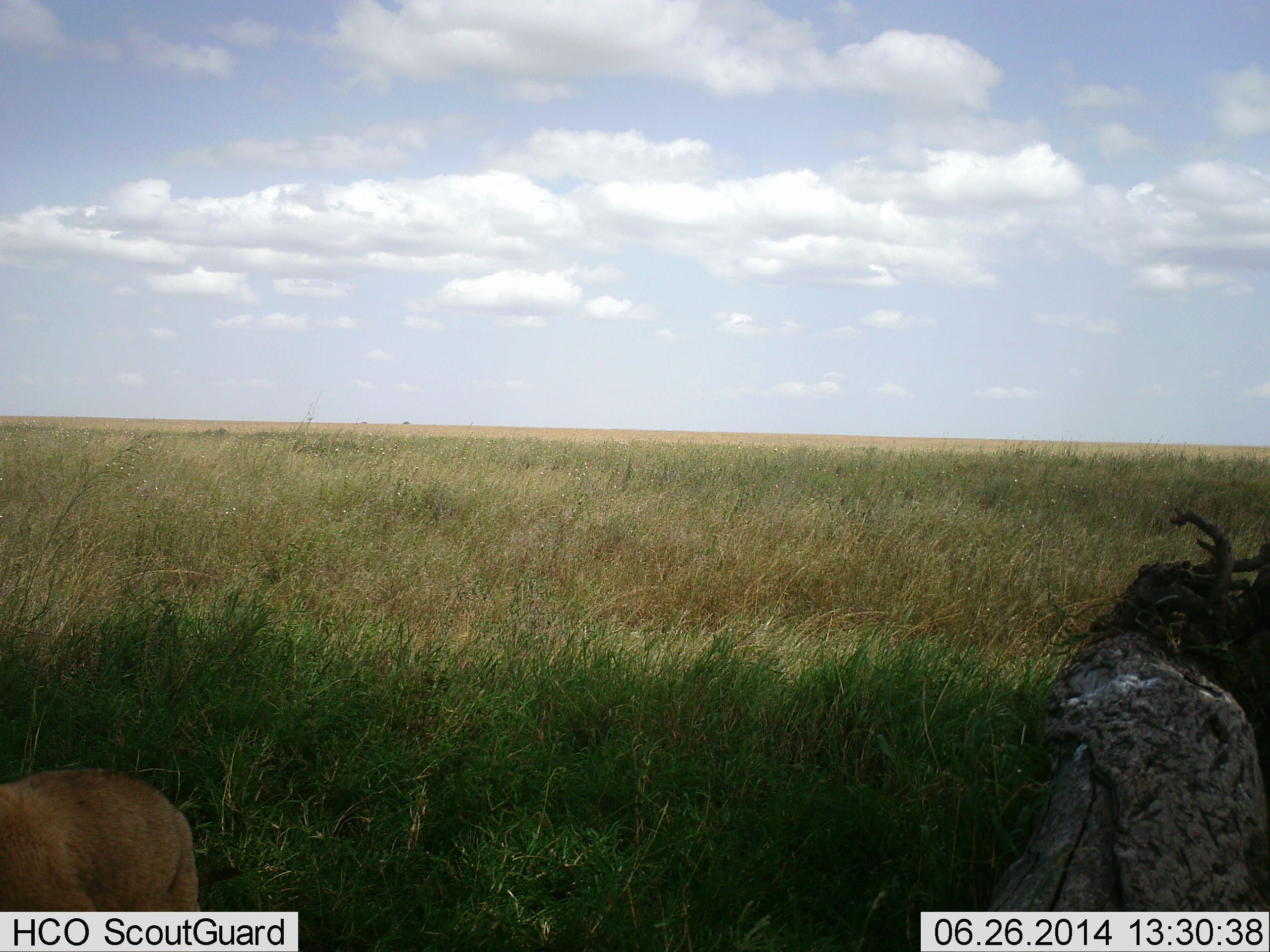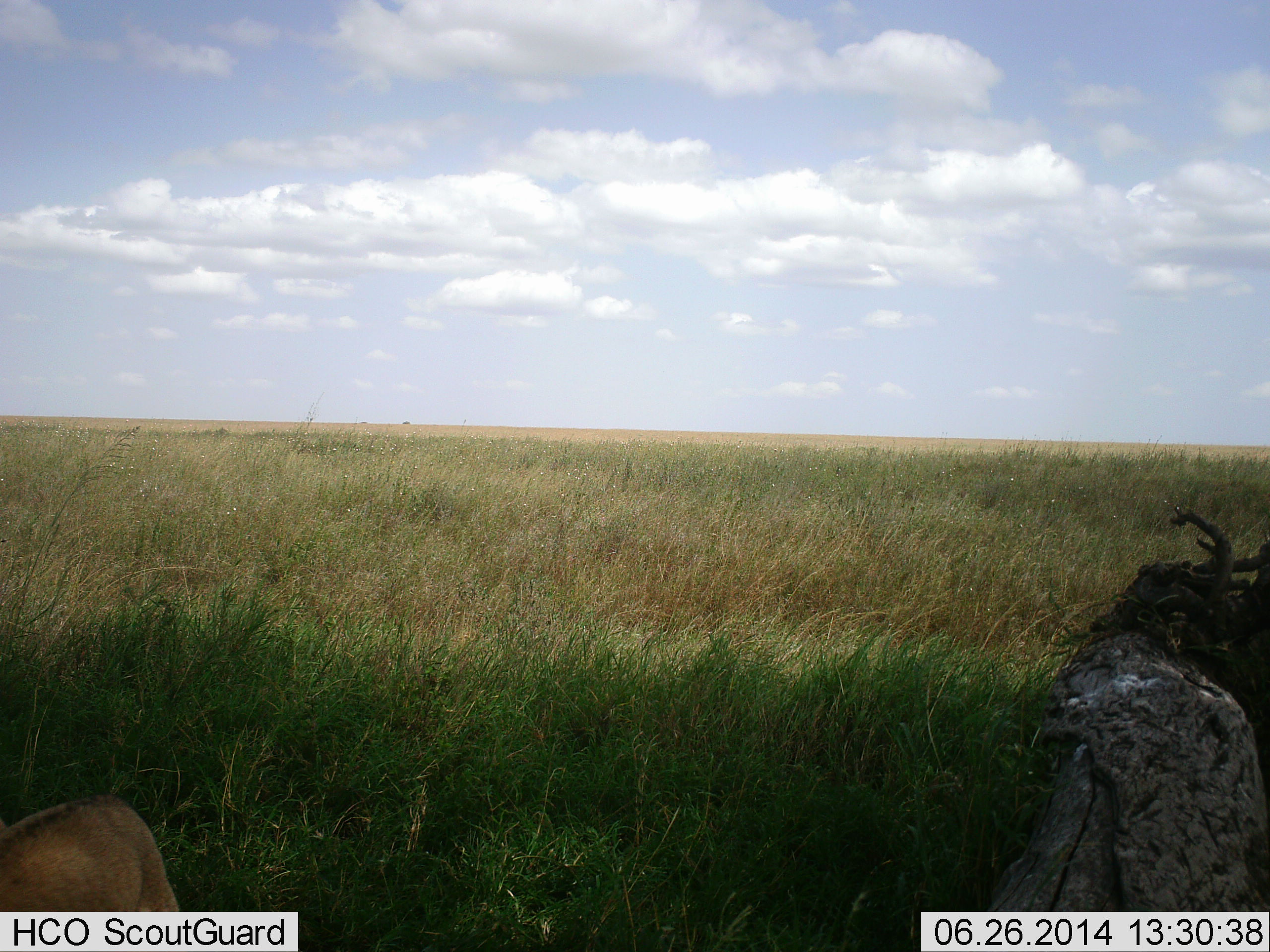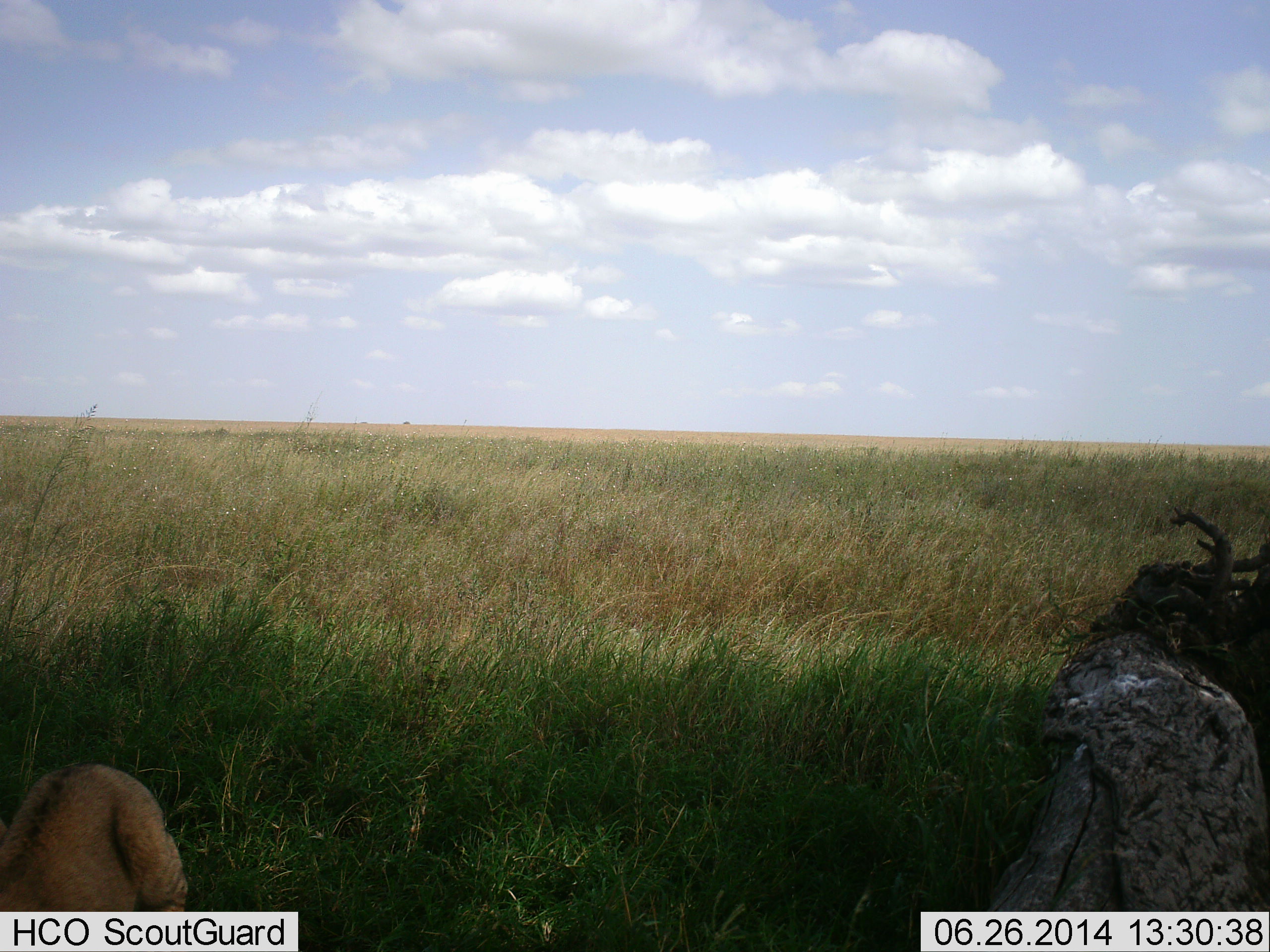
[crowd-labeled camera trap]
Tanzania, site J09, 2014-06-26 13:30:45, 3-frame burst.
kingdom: Animalia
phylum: Chordata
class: Mammalia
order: Carnivora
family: Felidae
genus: Panthera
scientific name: Panthera leo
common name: lion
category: lionfemale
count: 1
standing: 22%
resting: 19%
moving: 52%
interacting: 7%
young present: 33%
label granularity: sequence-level